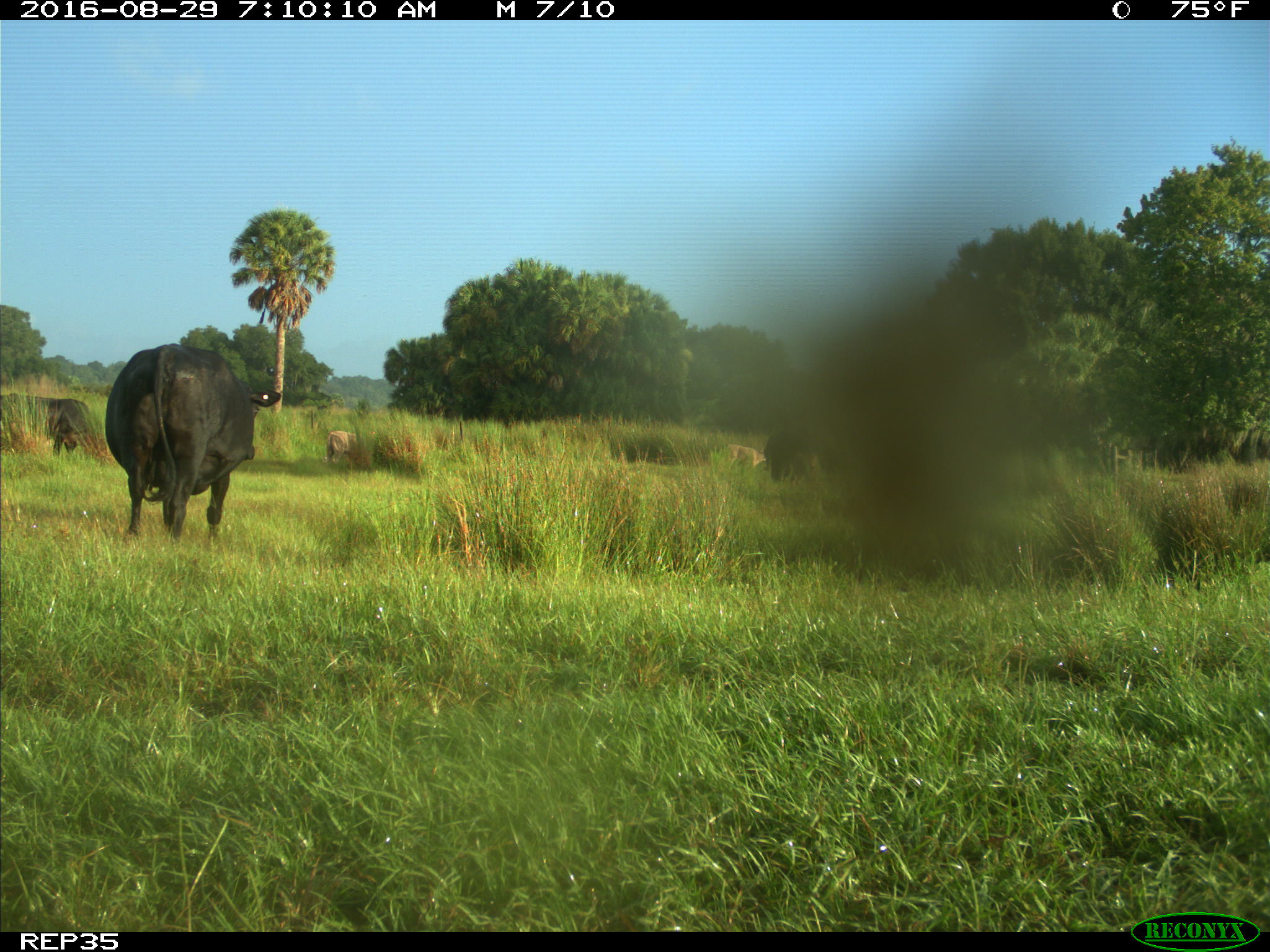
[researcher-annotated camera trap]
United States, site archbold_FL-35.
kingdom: Animalia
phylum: Chordata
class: Mammalia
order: Artiodactyla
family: Bovidae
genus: Bos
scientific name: Bos taurus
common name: domestic cow